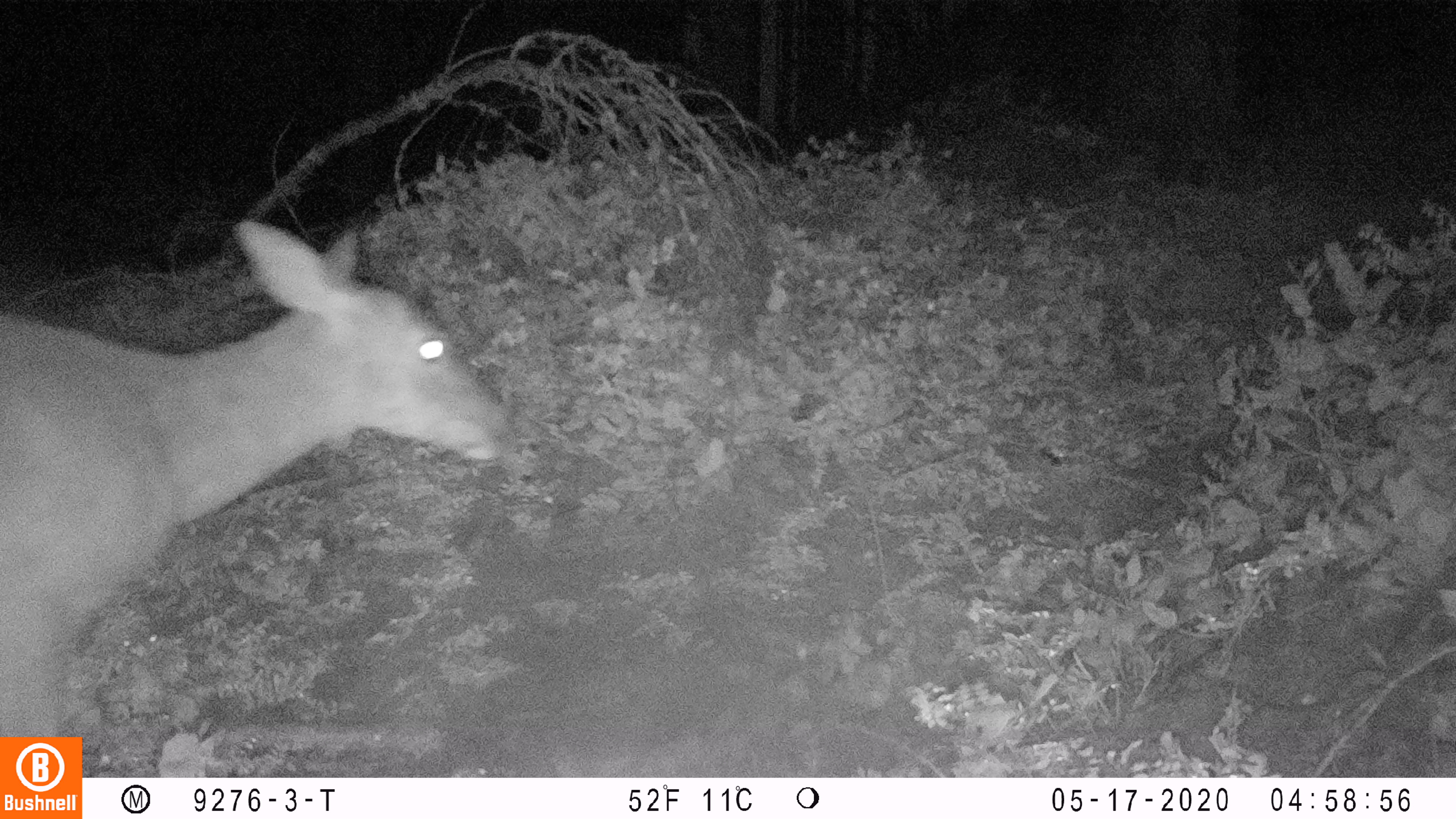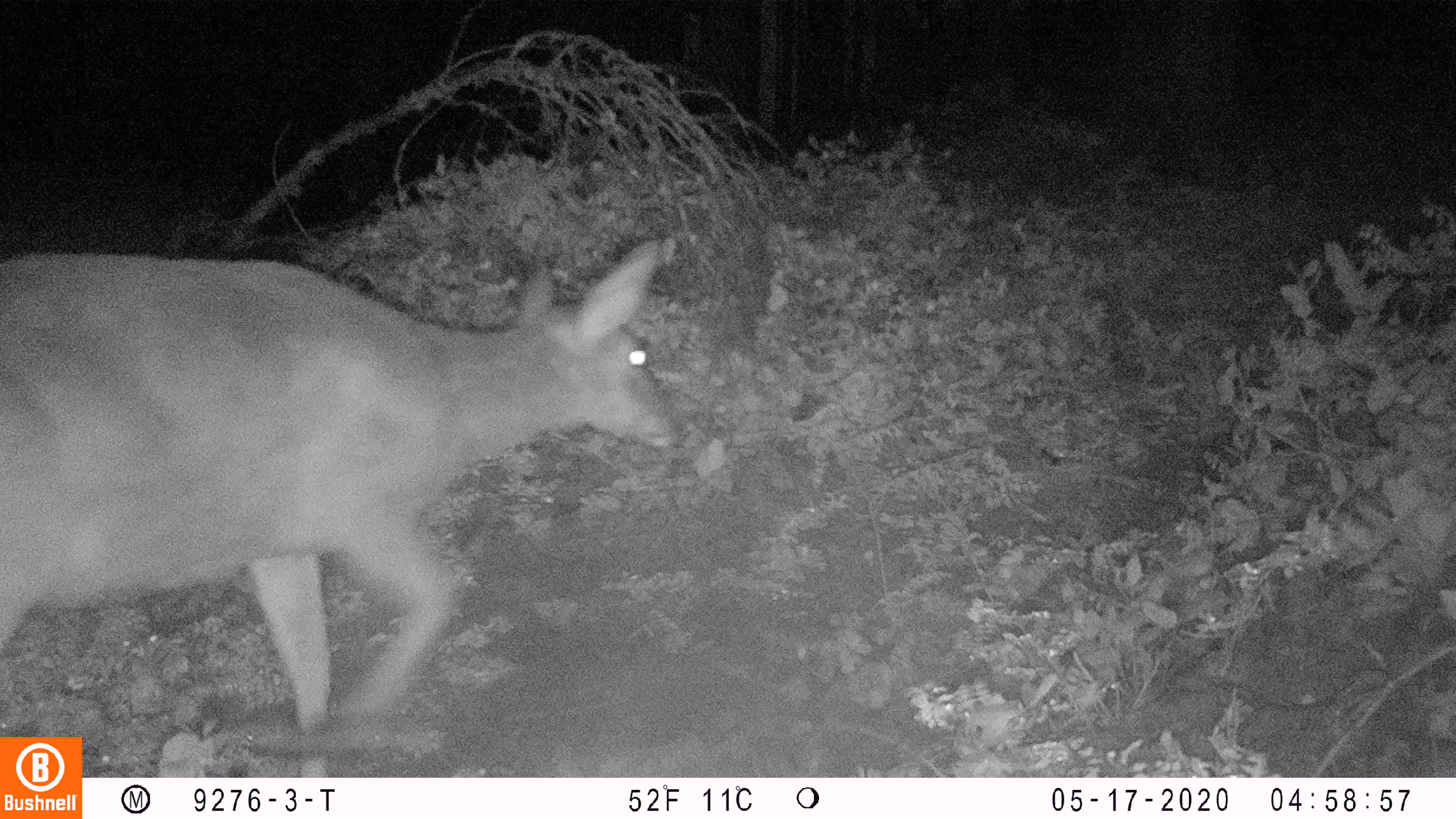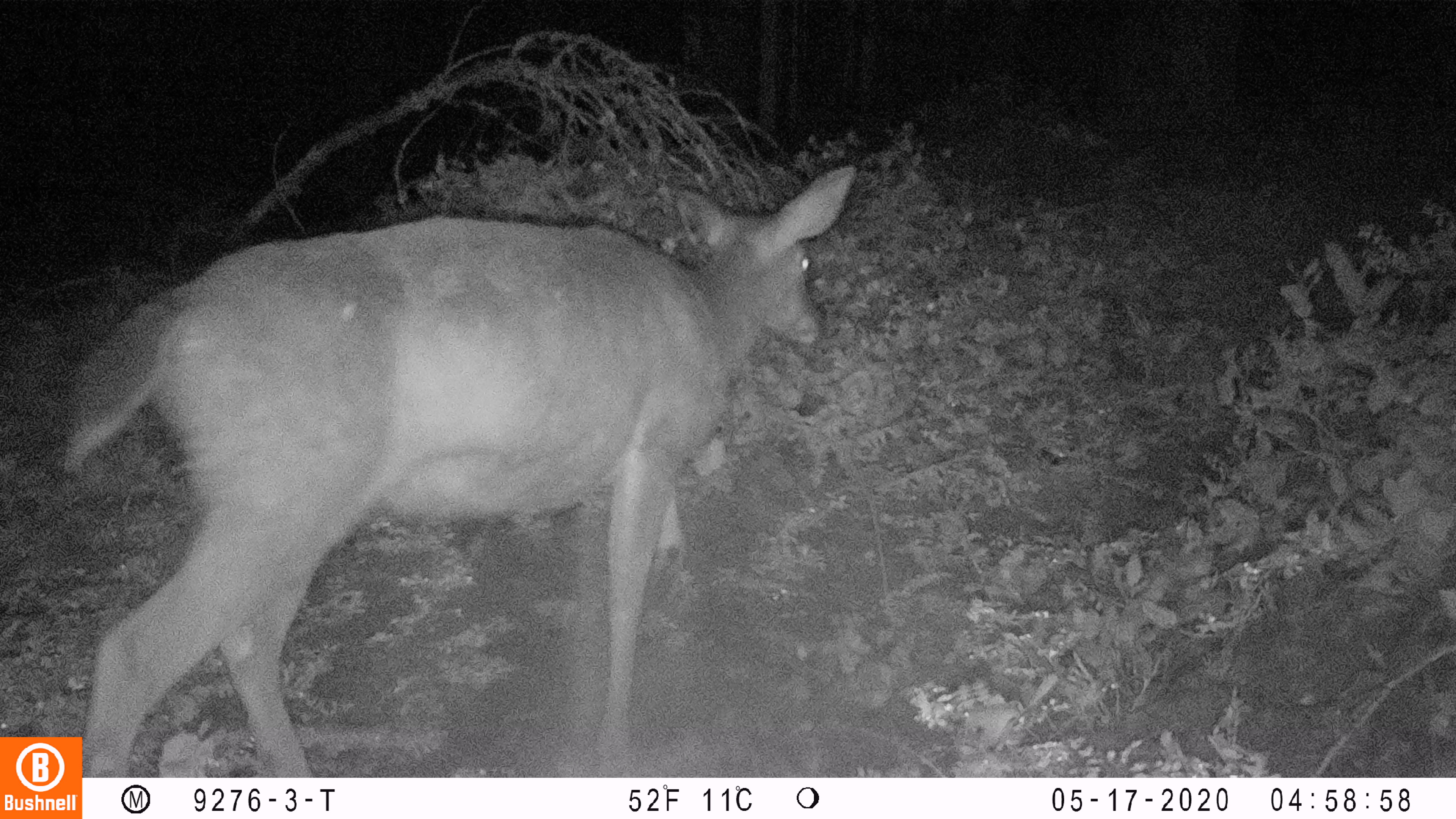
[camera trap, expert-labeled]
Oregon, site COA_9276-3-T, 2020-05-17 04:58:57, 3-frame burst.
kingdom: Animalia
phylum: Chordata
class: Mammalia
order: Artiodactyla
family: Cervidae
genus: Odocoileus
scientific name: Odocoileus hemionus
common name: black-tailed deer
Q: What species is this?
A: Black-tailed deer (Odocoileus hemionus).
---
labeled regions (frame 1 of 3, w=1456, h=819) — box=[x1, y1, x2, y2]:
black-tailed deer: box=[0, 212, 522, 730]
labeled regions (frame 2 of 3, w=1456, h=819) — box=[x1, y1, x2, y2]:
black-tailed deer: box=[2, 228, 689, 730]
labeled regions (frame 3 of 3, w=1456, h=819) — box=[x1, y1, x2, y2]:
black-tailed deer: box=[38, 152, 869, 730]